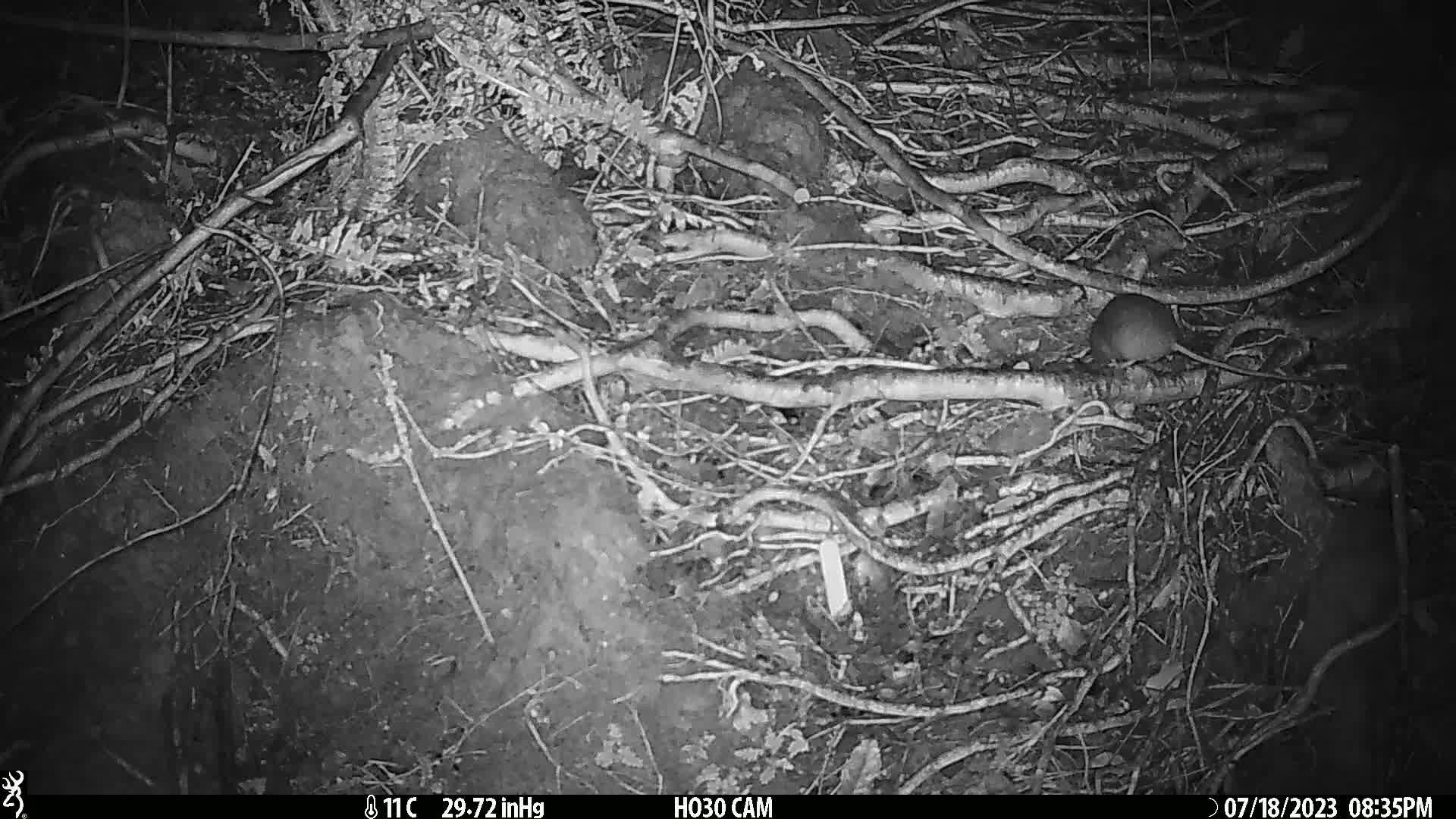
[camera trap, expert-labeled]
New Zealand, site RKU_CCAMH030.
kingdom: Animalia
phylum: Chordata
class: Mammalia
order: Rodentia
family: Muridae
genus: Rattus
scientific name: Rattus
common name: rat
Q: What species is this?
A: Rat (Rattus).